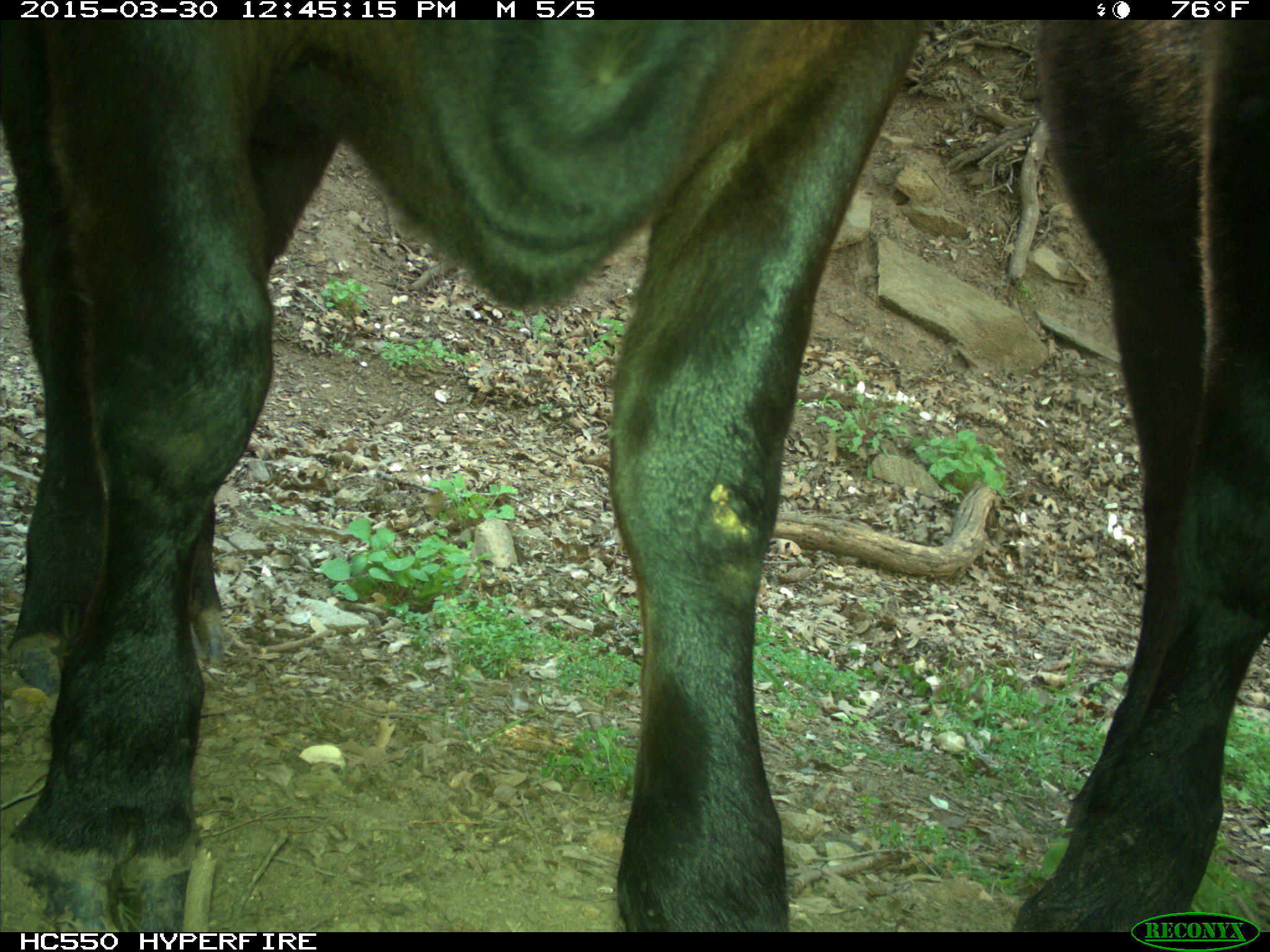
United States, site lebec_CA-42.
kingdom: Animalia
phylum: Chordata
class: Mammalia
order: Artiodactyla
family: Bovidae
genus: Bos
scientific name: Bos taurus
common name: domestic cow